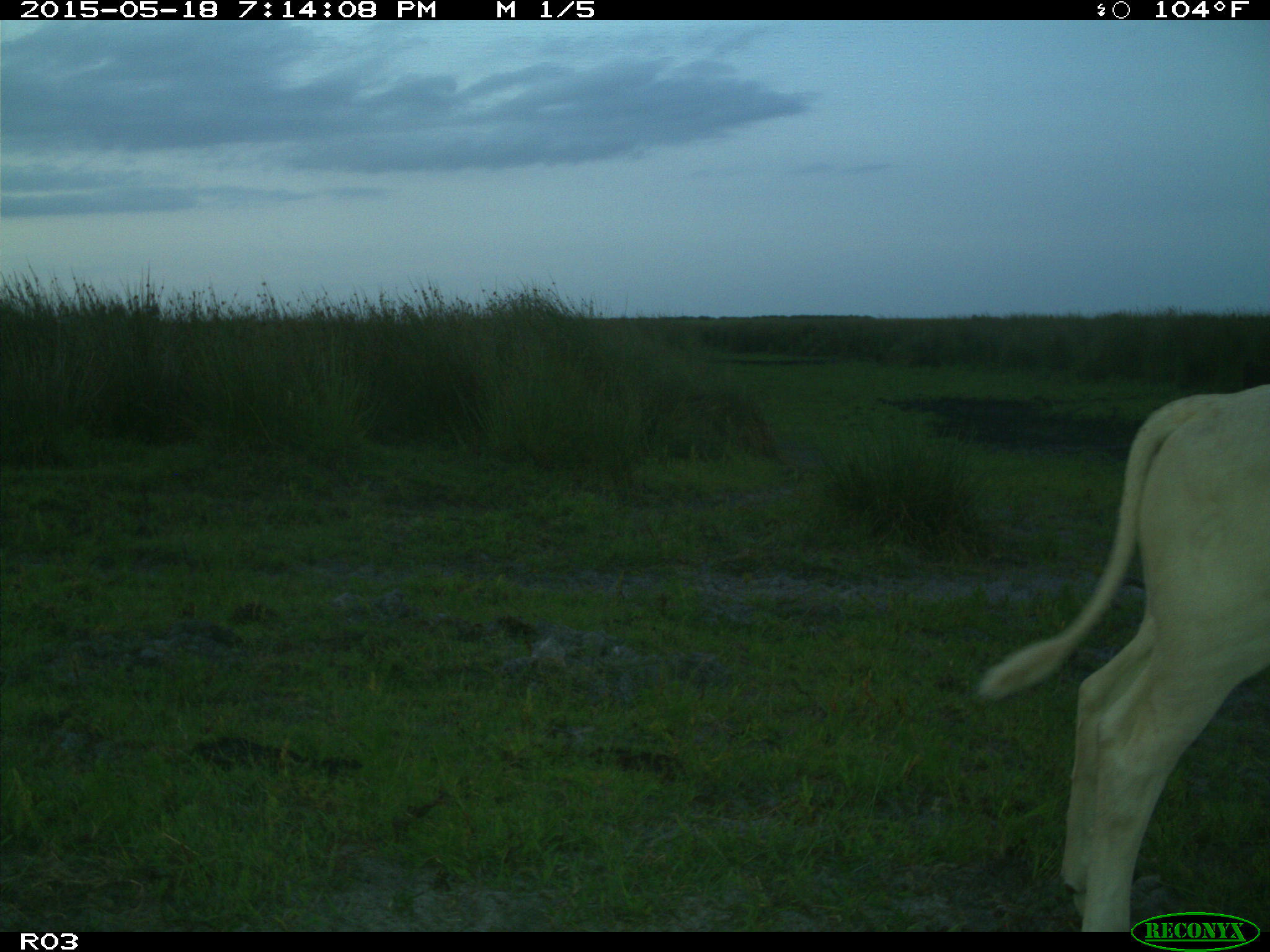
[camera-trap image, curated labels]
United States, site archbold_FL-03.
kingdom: Animalia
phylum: Chordata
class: Mammalia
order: Artiodactyla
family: Bovidae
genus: Bos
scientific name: Bos taurus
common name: domestic cow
Bos taurus (domestic cow).